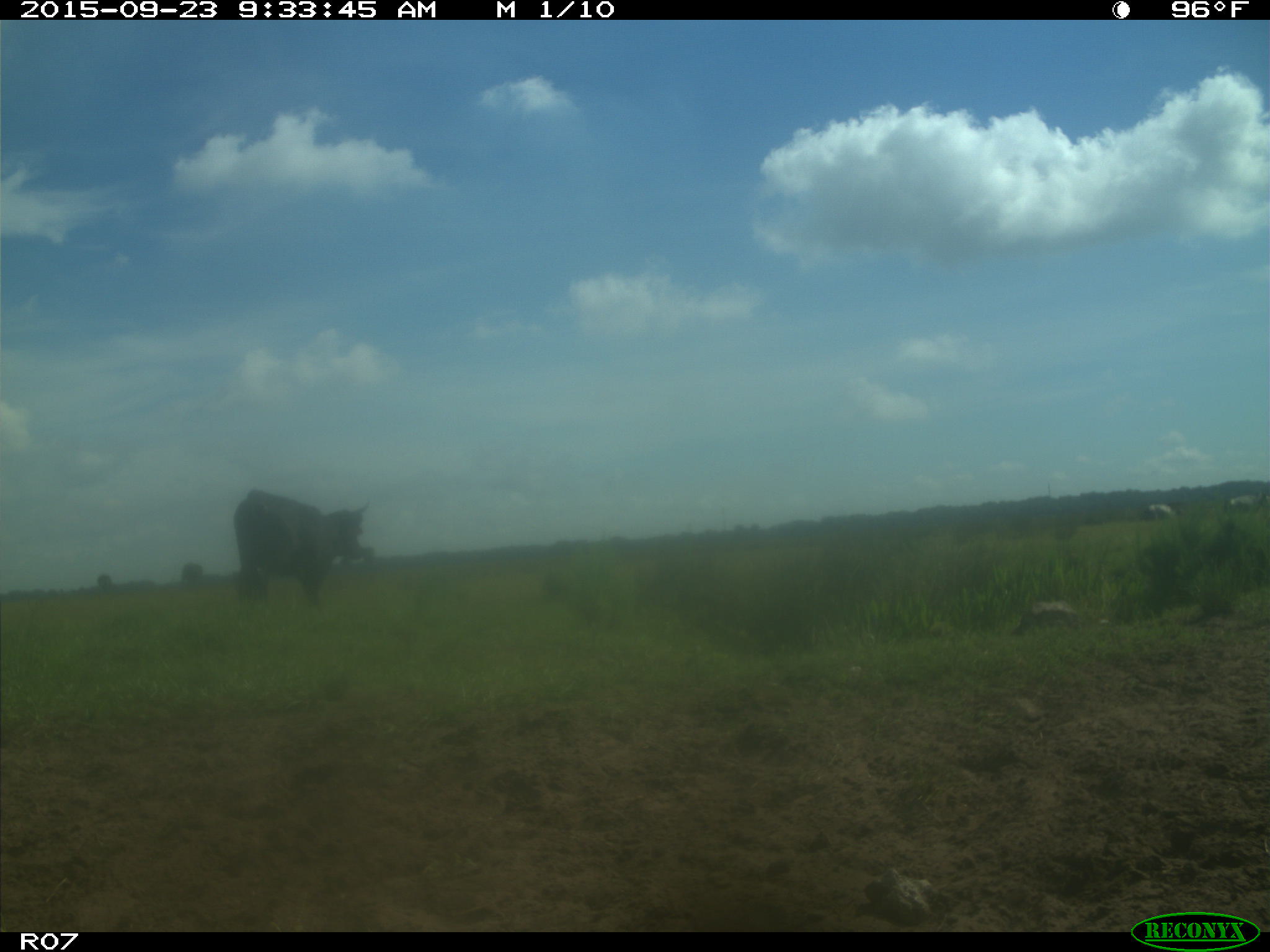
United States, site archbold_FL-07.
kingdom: Animalia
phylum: Chordata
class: Mammalia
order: Artiodactyla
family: Bovidae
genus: Bos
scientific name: Bos taurus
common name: domestic cow